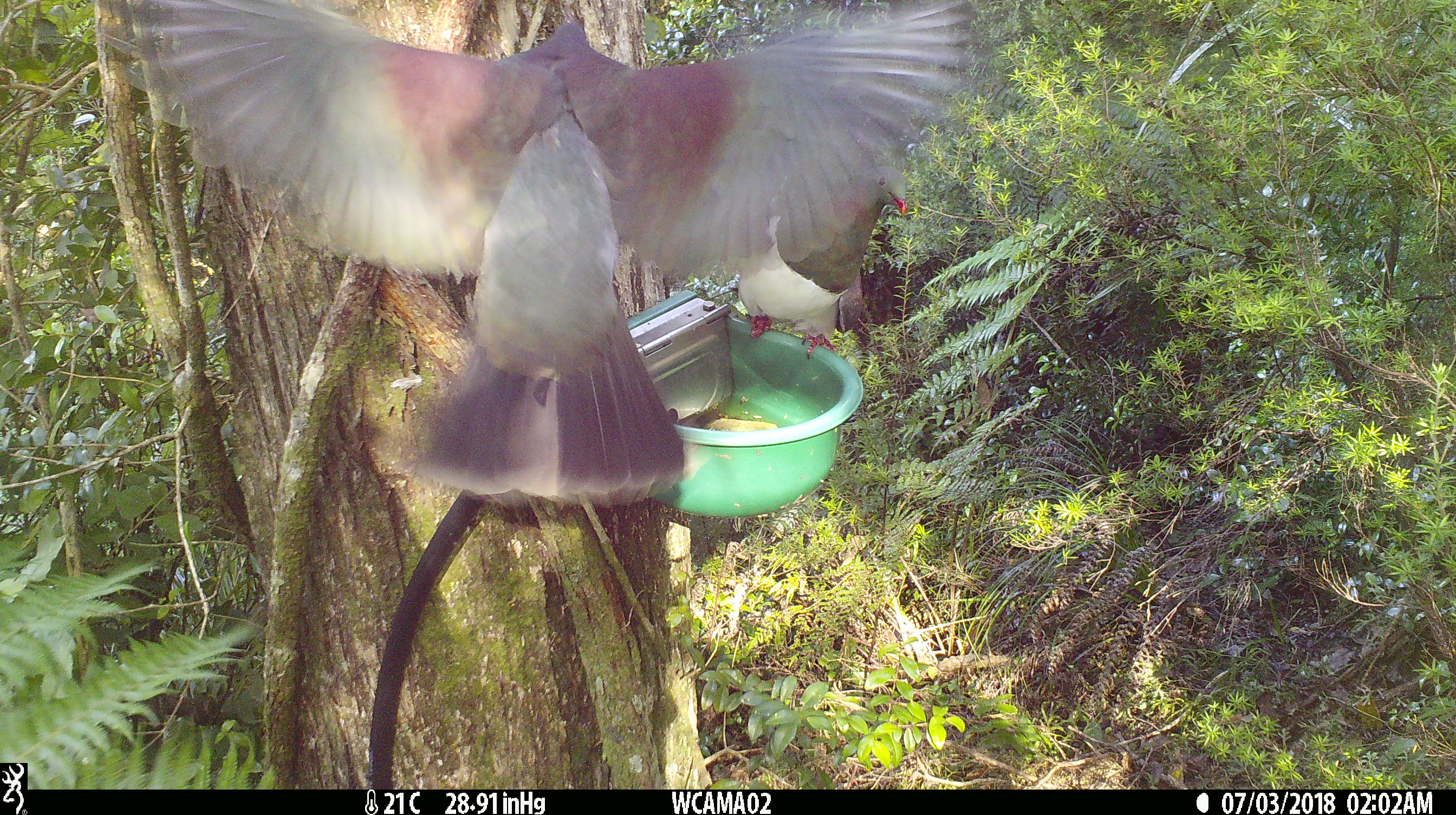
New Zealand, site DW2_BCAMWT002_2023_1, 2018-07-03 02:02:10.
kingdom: Animalia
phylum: Chordata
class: Aves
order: Columbiformes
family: Columbidae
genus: Hemiphaga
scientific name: Hemiphaga novaeseelandiae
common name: new zealand pigeon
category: kereru